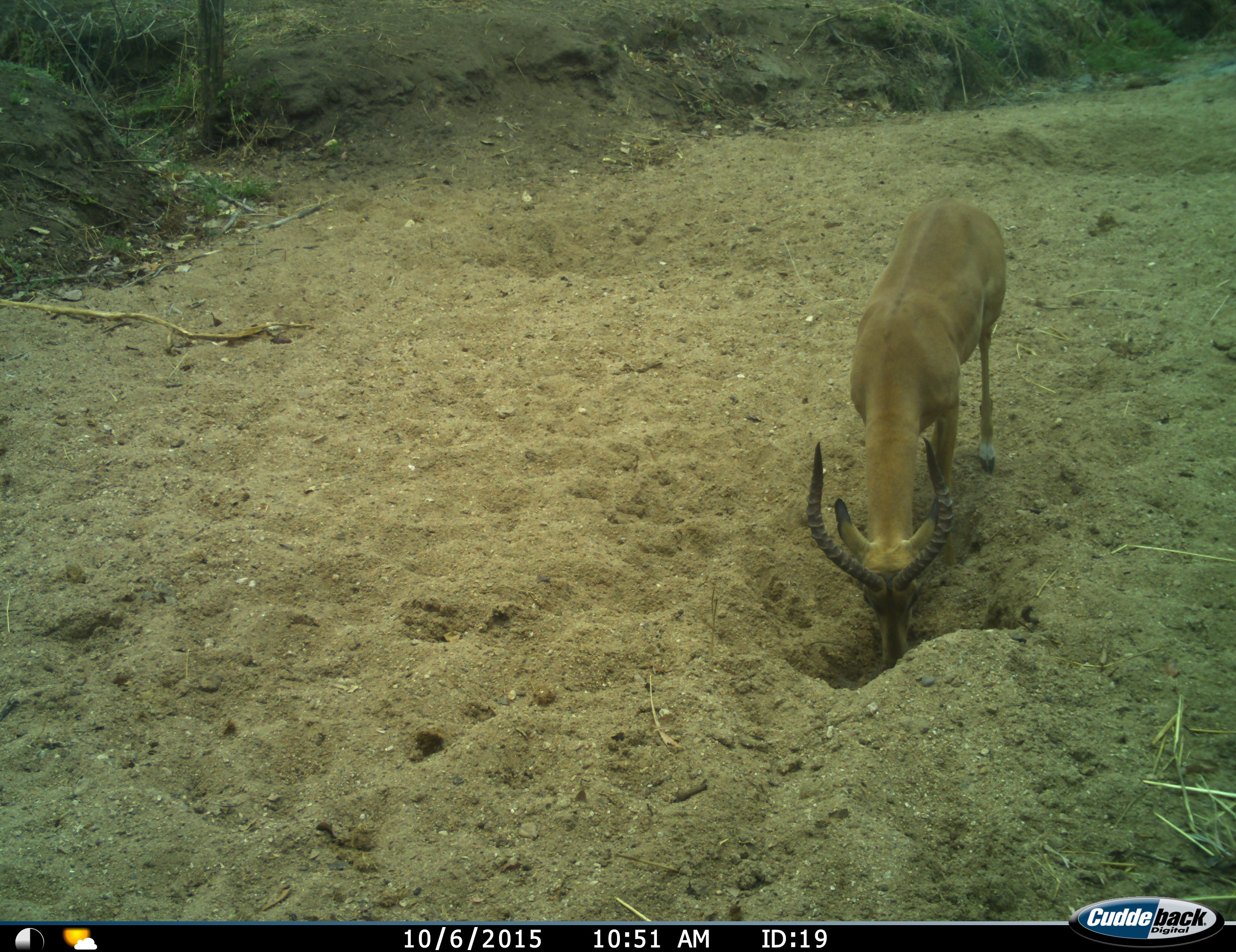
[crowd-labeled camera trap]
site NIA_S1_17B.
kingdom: Animalia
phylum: Chordata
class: Mammalia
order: Artiodactyla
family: Bovidae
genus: Aepyceros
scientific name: Aepyceros melampus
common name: impala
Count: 1.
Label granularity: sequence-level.